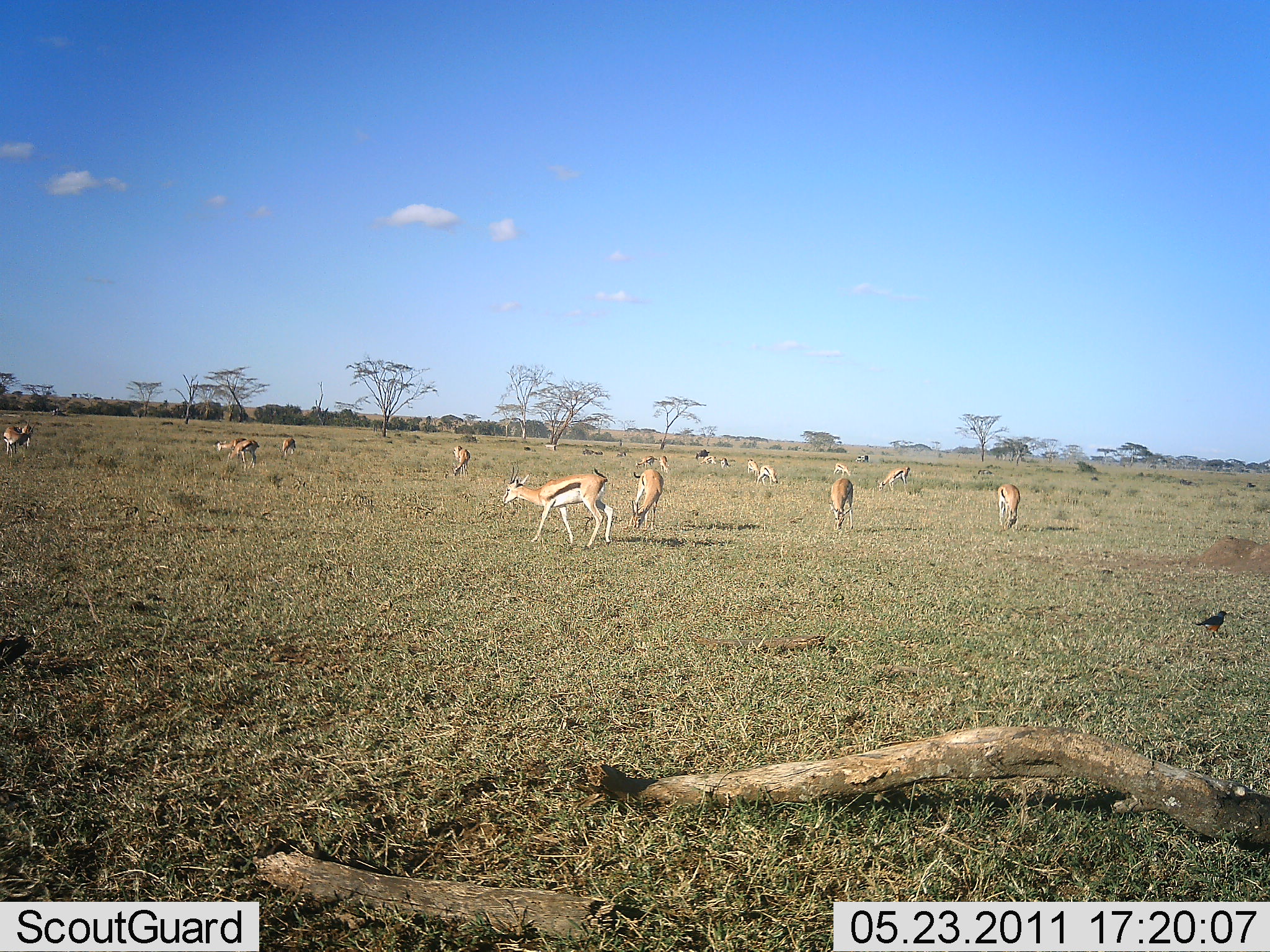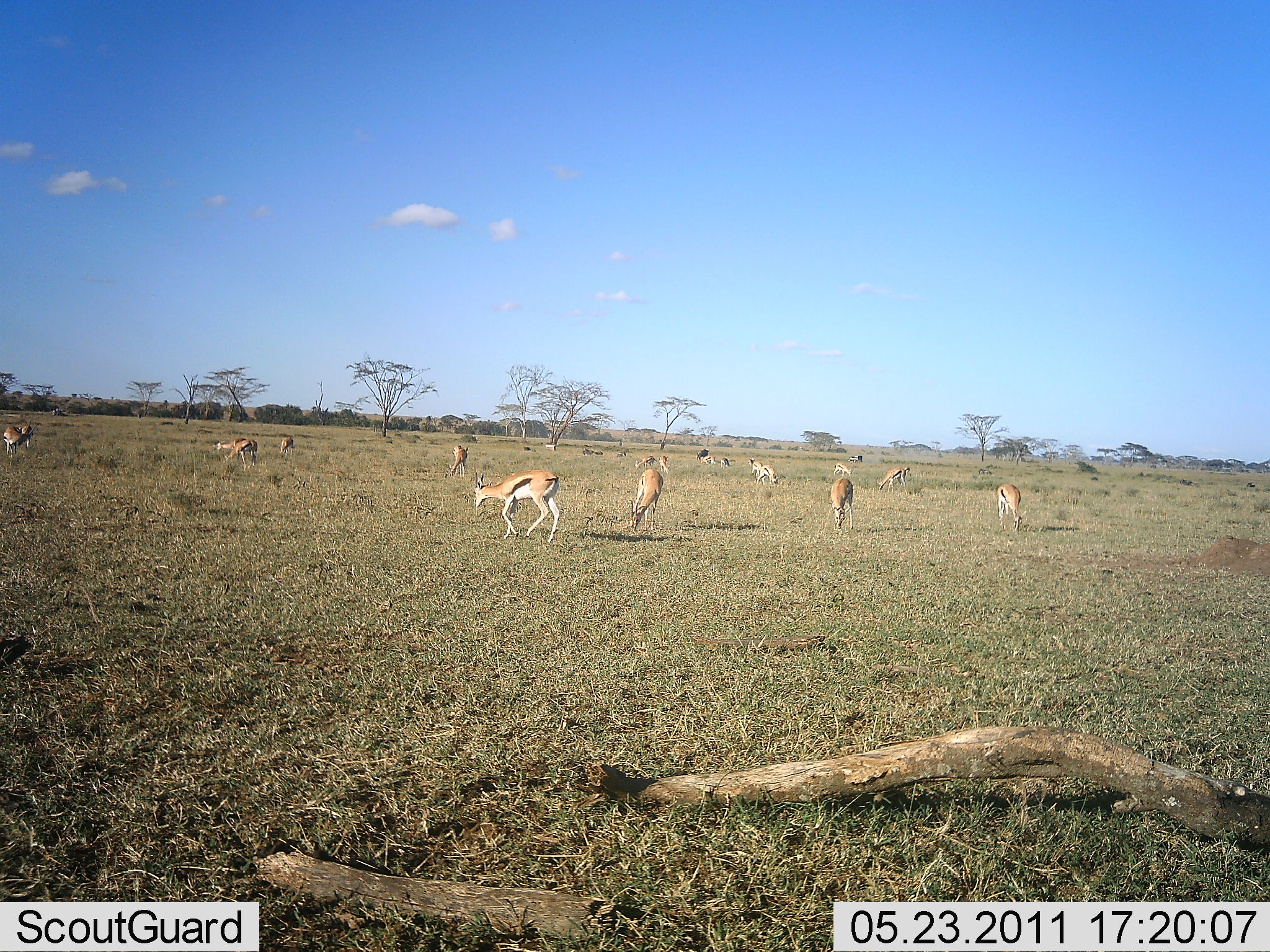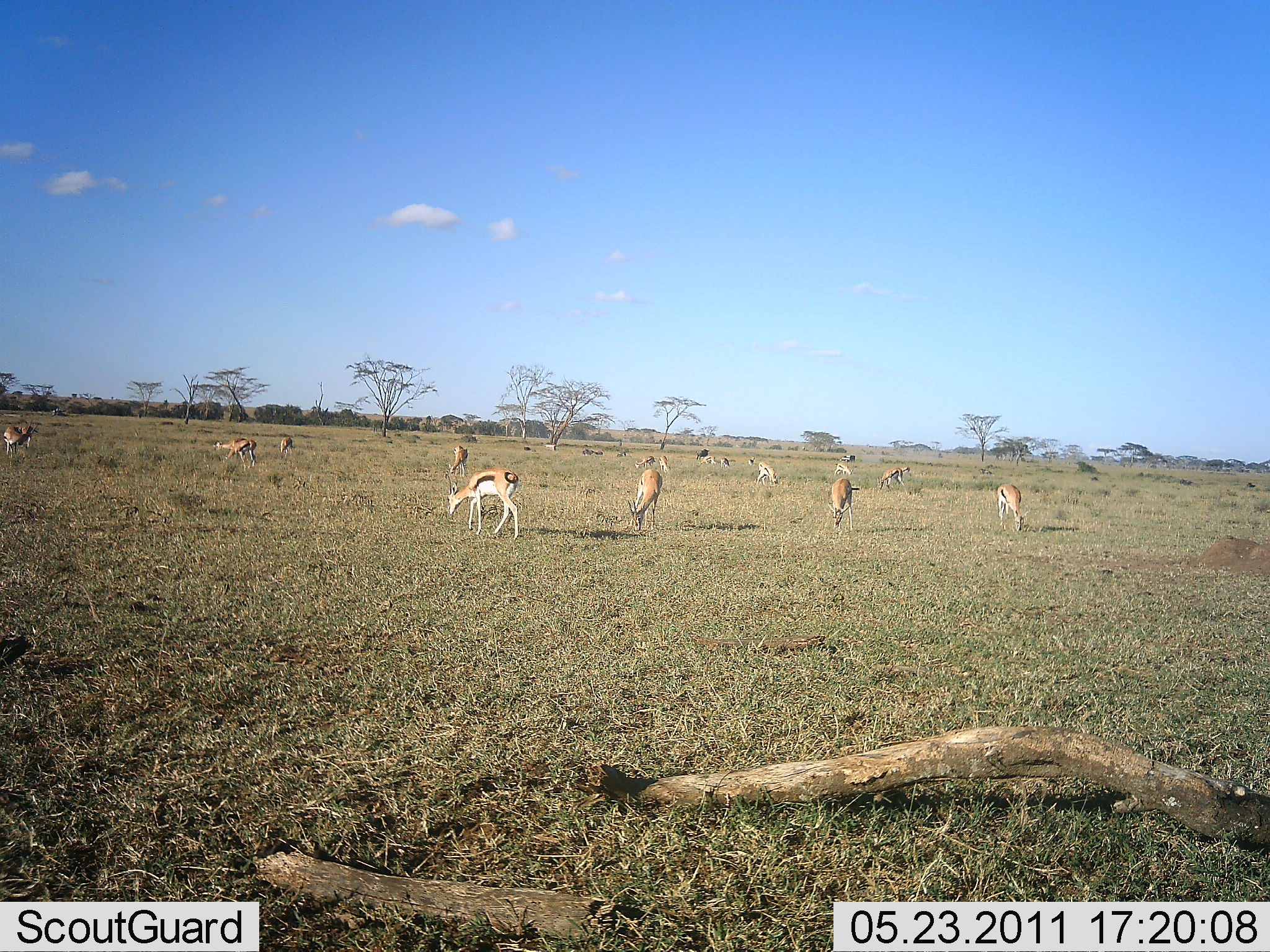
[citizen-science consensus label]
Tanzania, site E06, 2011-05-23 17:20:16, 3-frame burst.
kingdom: Animalia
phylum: Chordata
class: Mammalia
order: Artiodactyla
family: Bovidae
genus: Eudorcas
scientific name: Eudorcas thomsonii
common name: thomson's gazelle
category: gazellethomsons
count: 11-50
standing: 53%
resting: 0%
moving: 68%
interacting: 0%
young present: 0%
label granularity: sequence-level